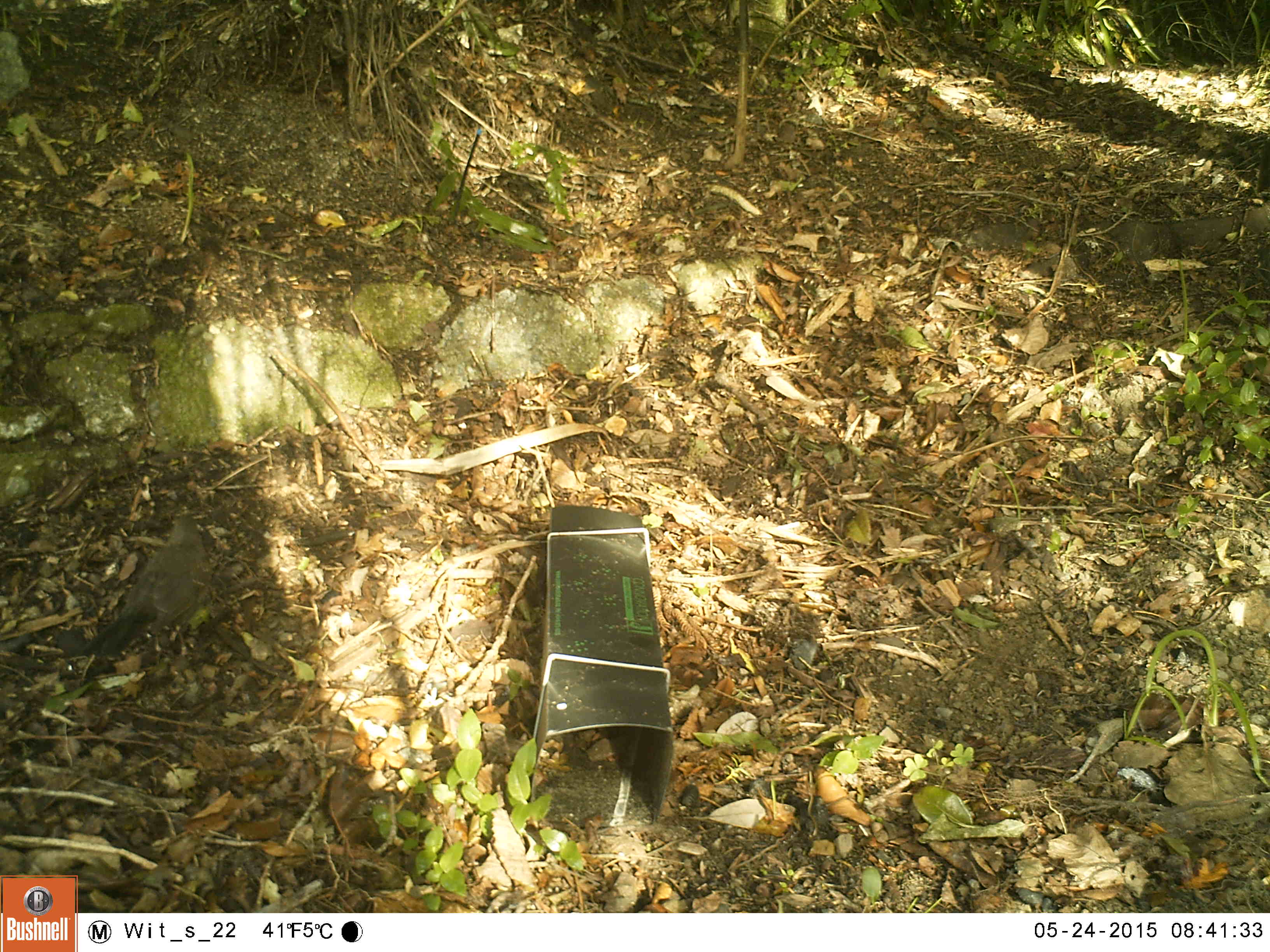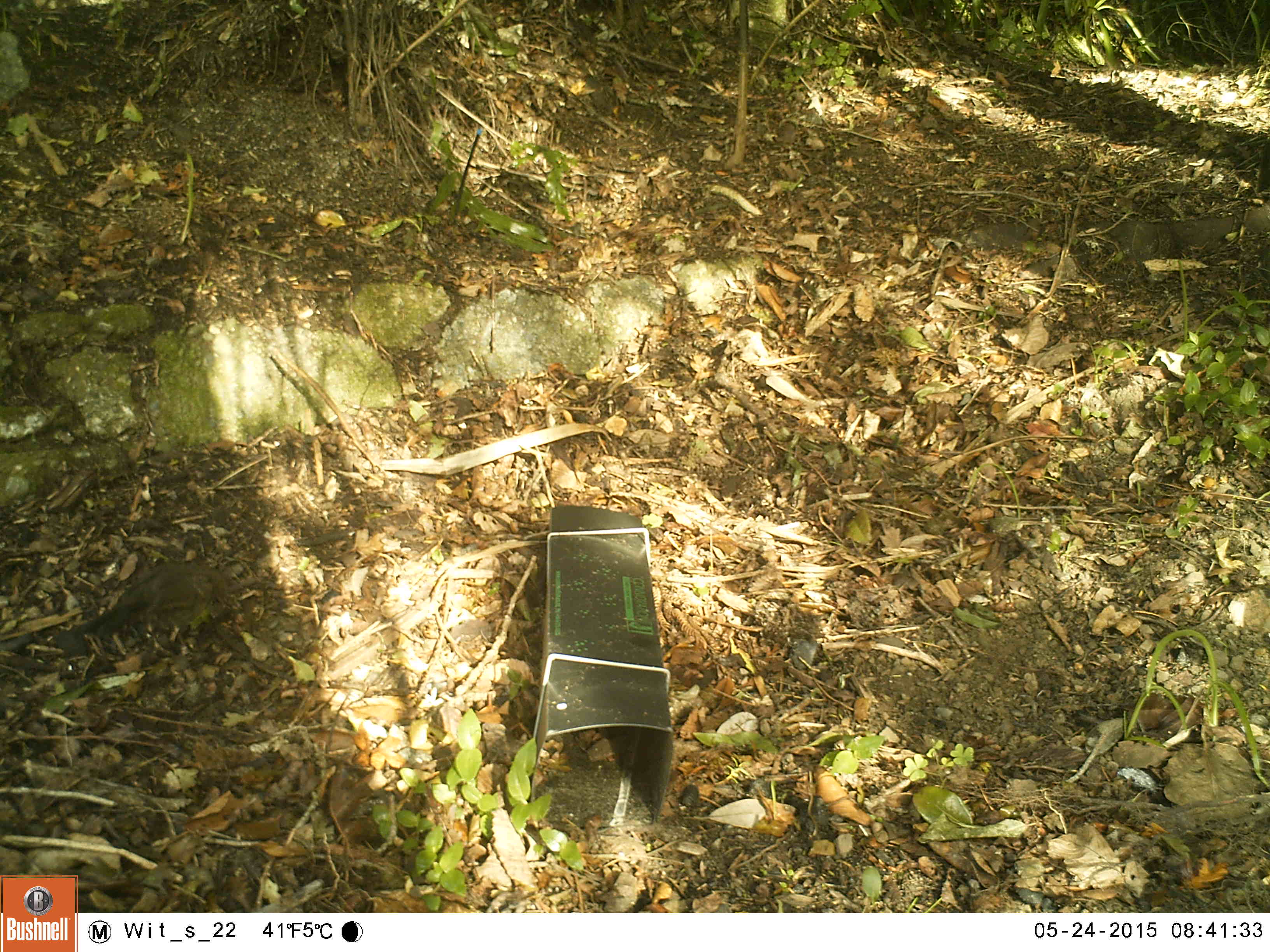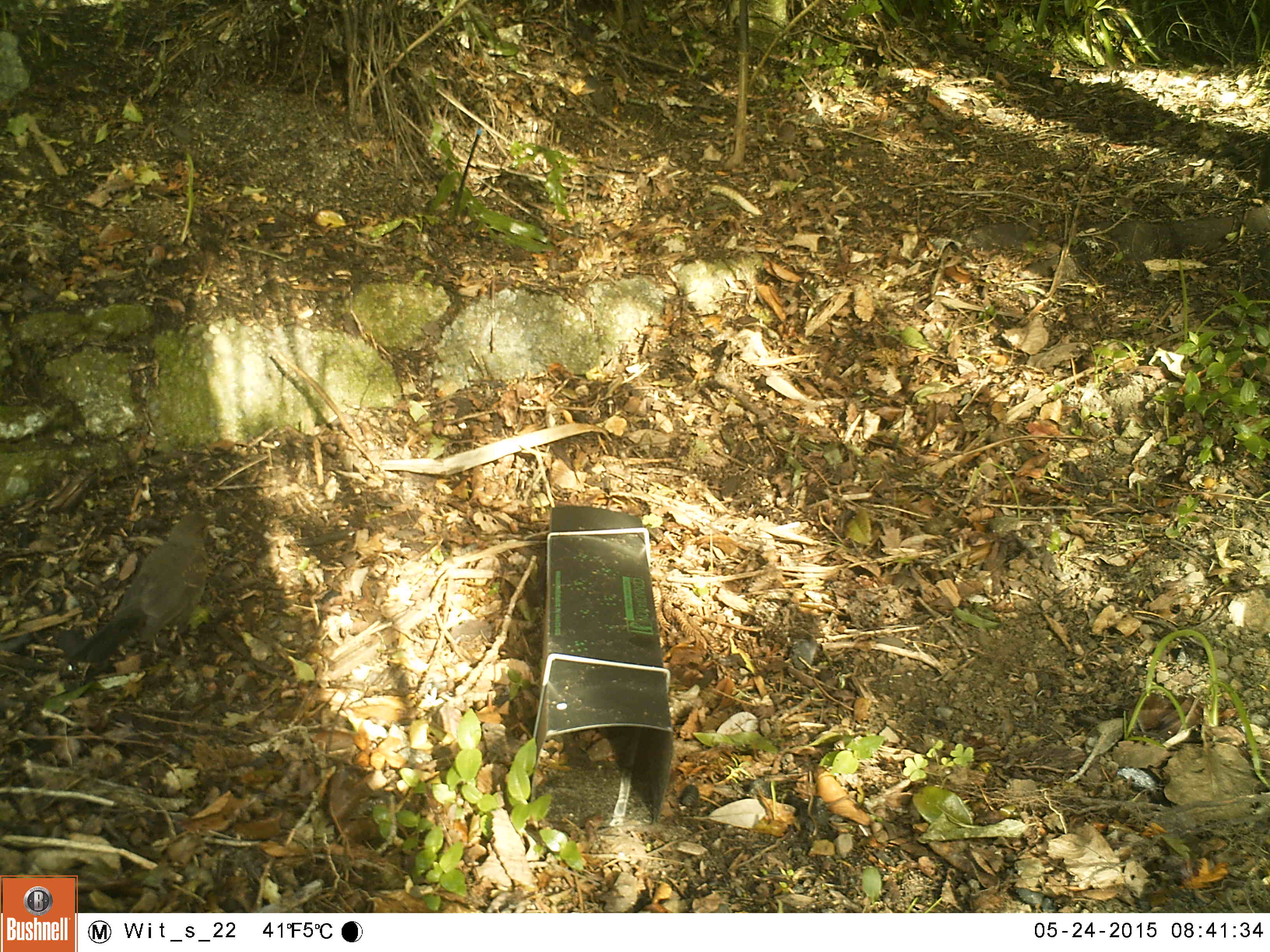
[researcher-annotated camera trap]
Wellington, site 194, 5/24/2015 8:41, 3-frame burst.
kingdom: Animalia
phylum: Chordata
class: Aves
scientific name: Aves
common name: bird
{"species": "bird (Aves)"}